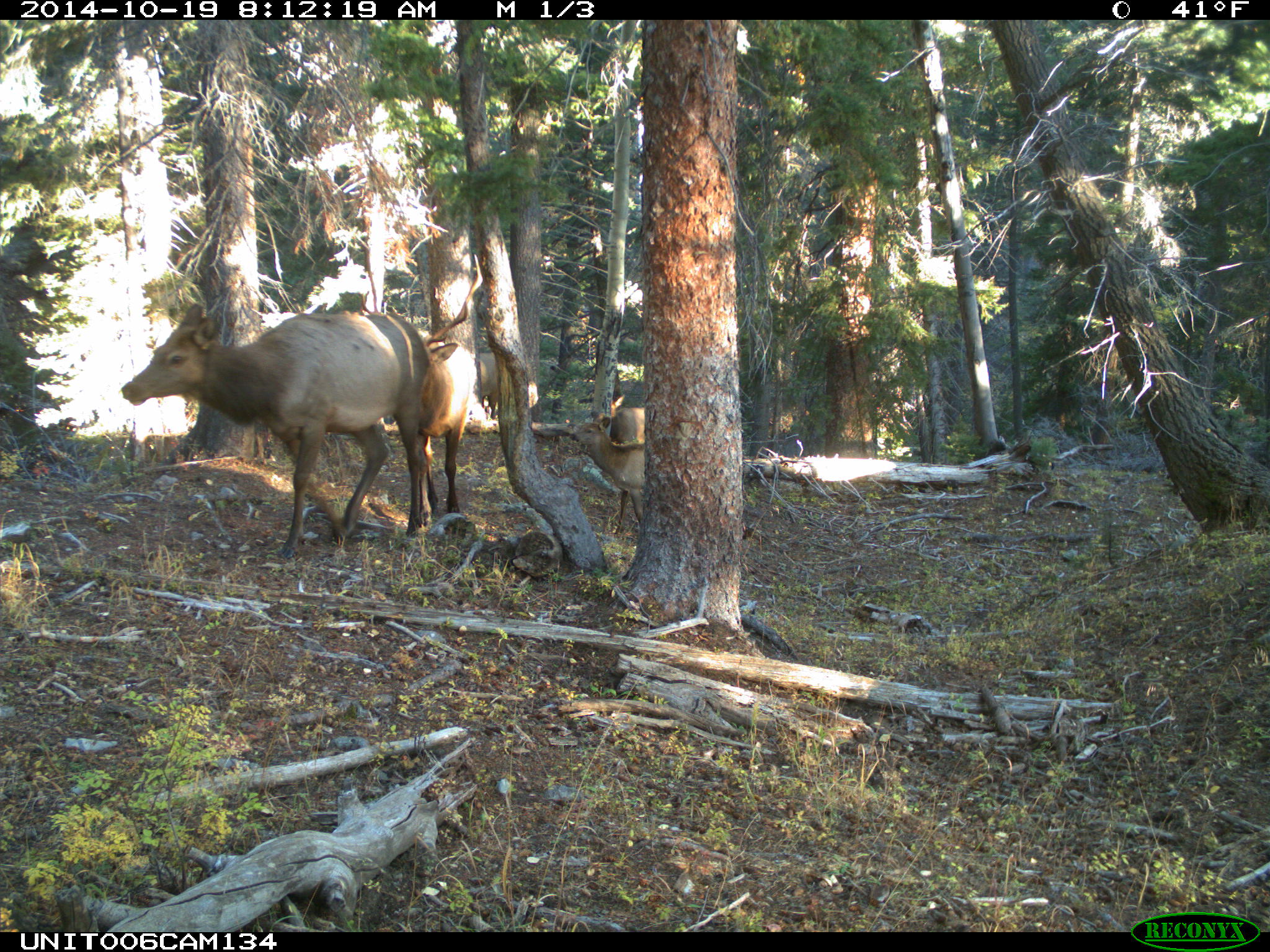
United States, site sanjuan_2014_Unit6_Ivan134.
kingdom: Animalia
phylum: Chordata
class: Mammalia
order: Artiodactyla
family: Cervidae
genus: Cervus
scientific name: Cervus elaphus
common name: red deer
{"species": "Cervus elaphus (red deer)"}